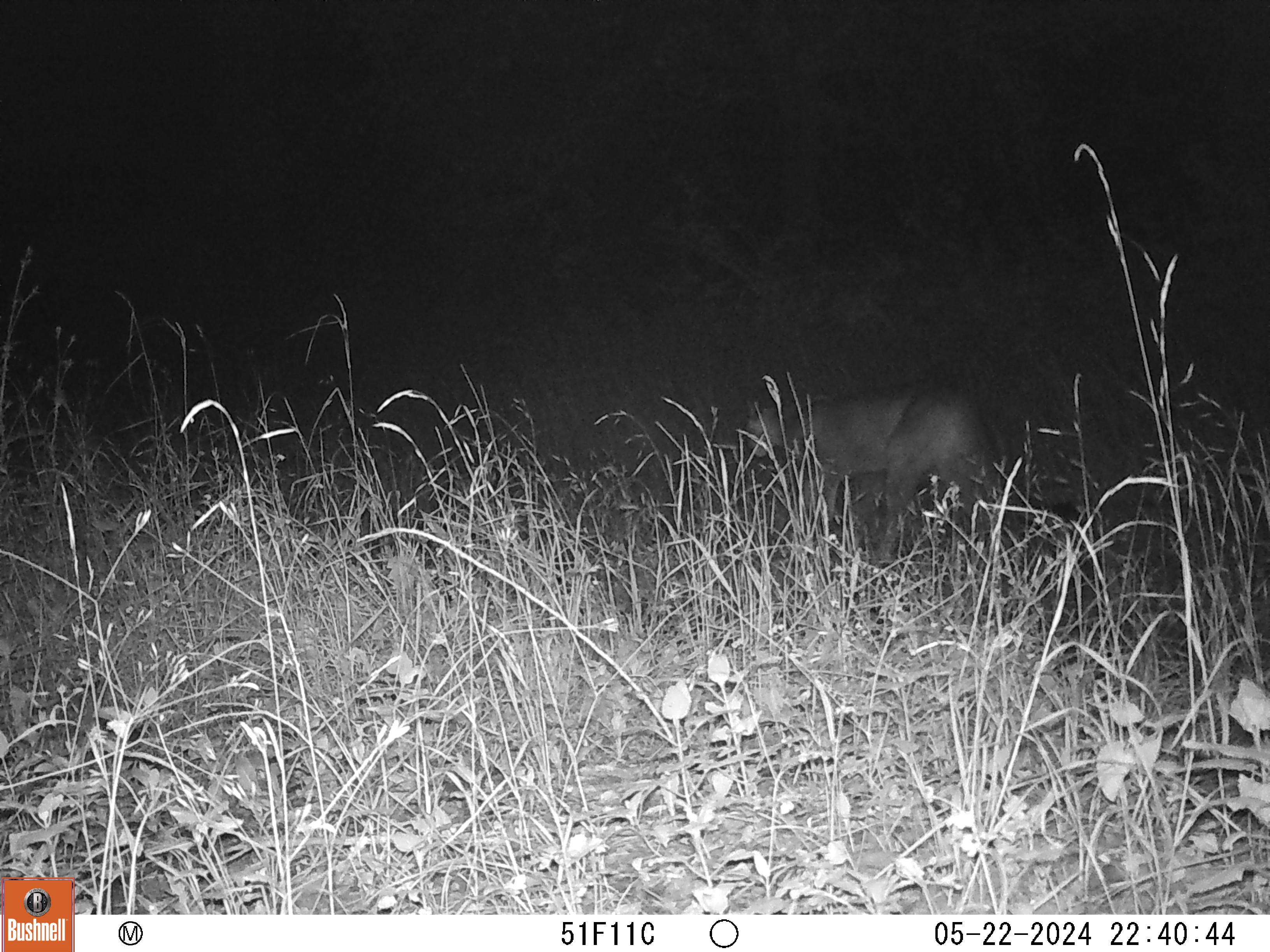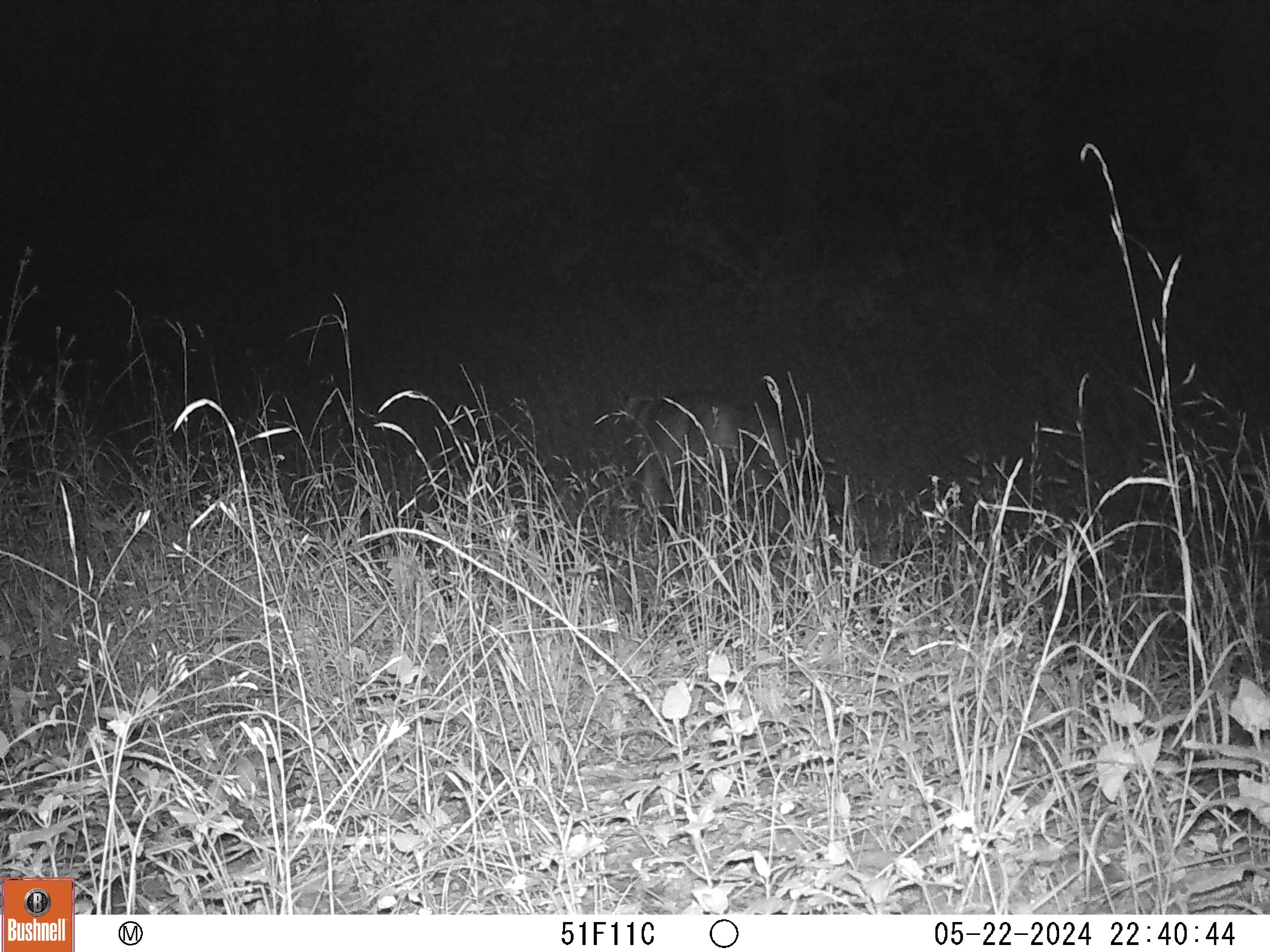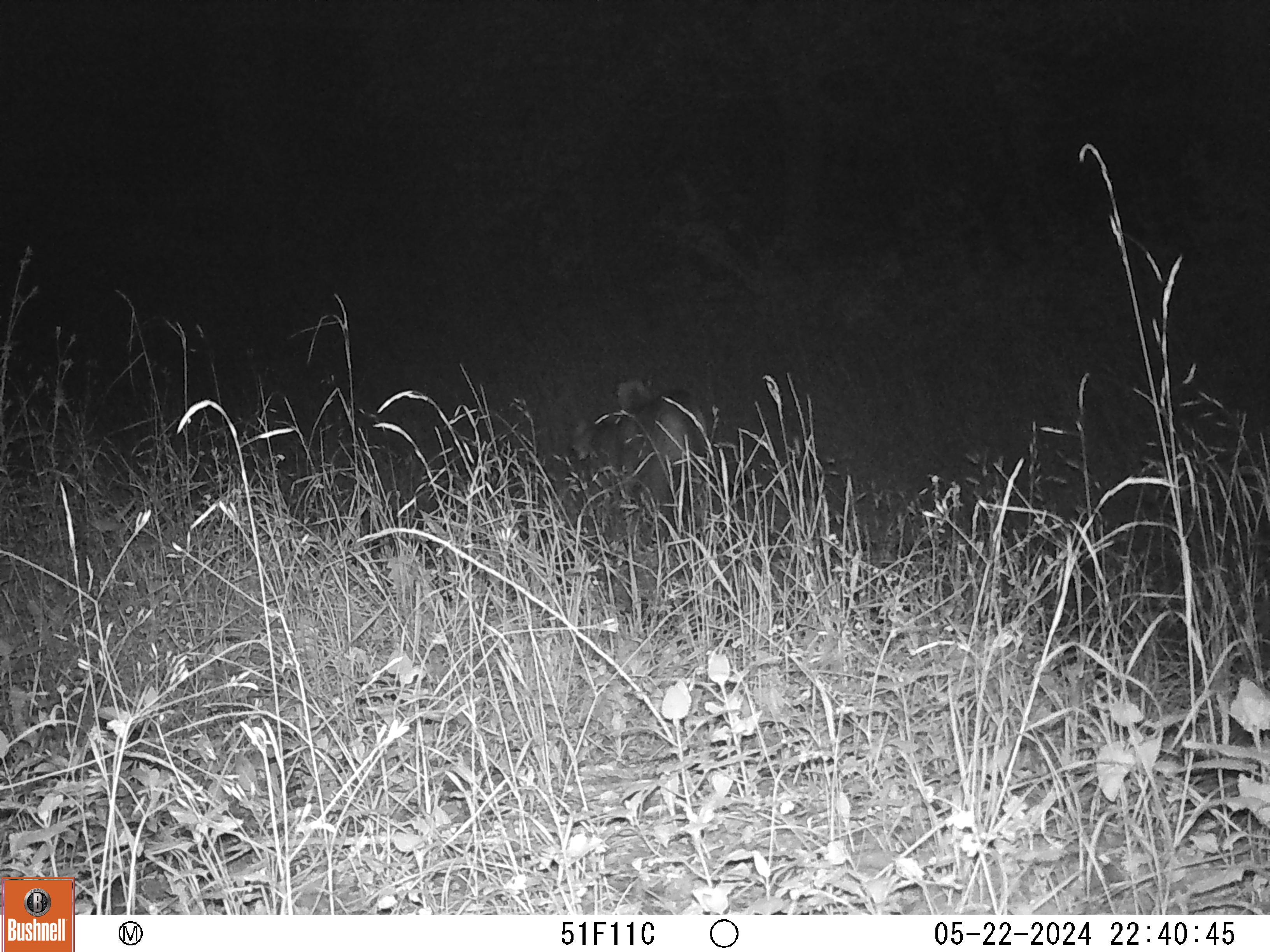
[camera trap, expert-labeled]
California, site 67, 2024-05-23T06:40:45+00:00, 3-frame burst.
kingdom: Animalia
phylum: Chordata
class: Mammalia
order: Carnivora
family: Felidae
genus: Puma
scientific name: Puma concolor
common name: puma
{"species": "puma (Puma concolor)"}